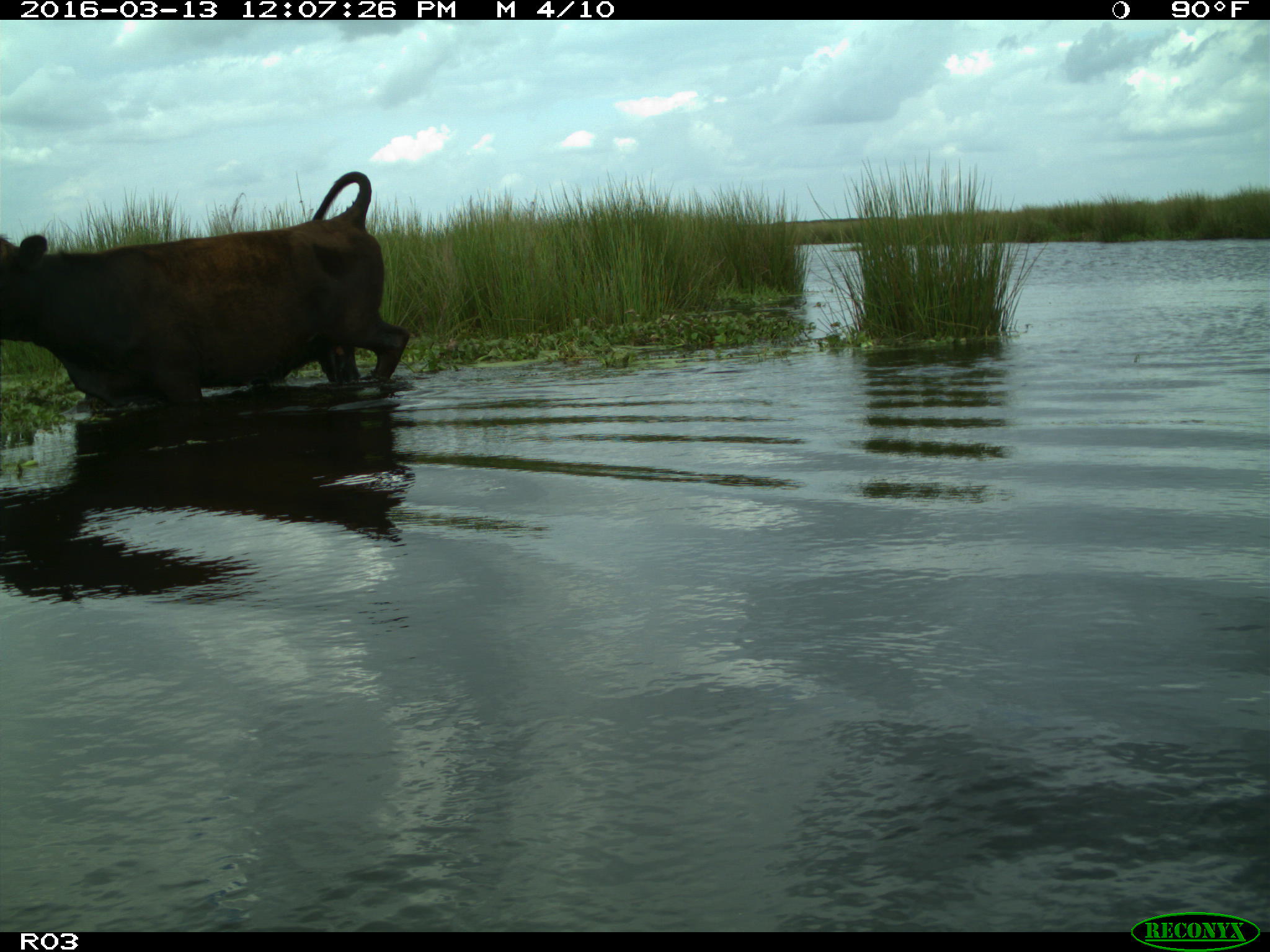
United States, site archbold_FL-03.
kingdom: Animalia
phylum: Chordata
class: Mammalia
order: Artiodactyla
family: Bovidae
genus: Bos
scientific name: Bos taurus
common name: domestic cow